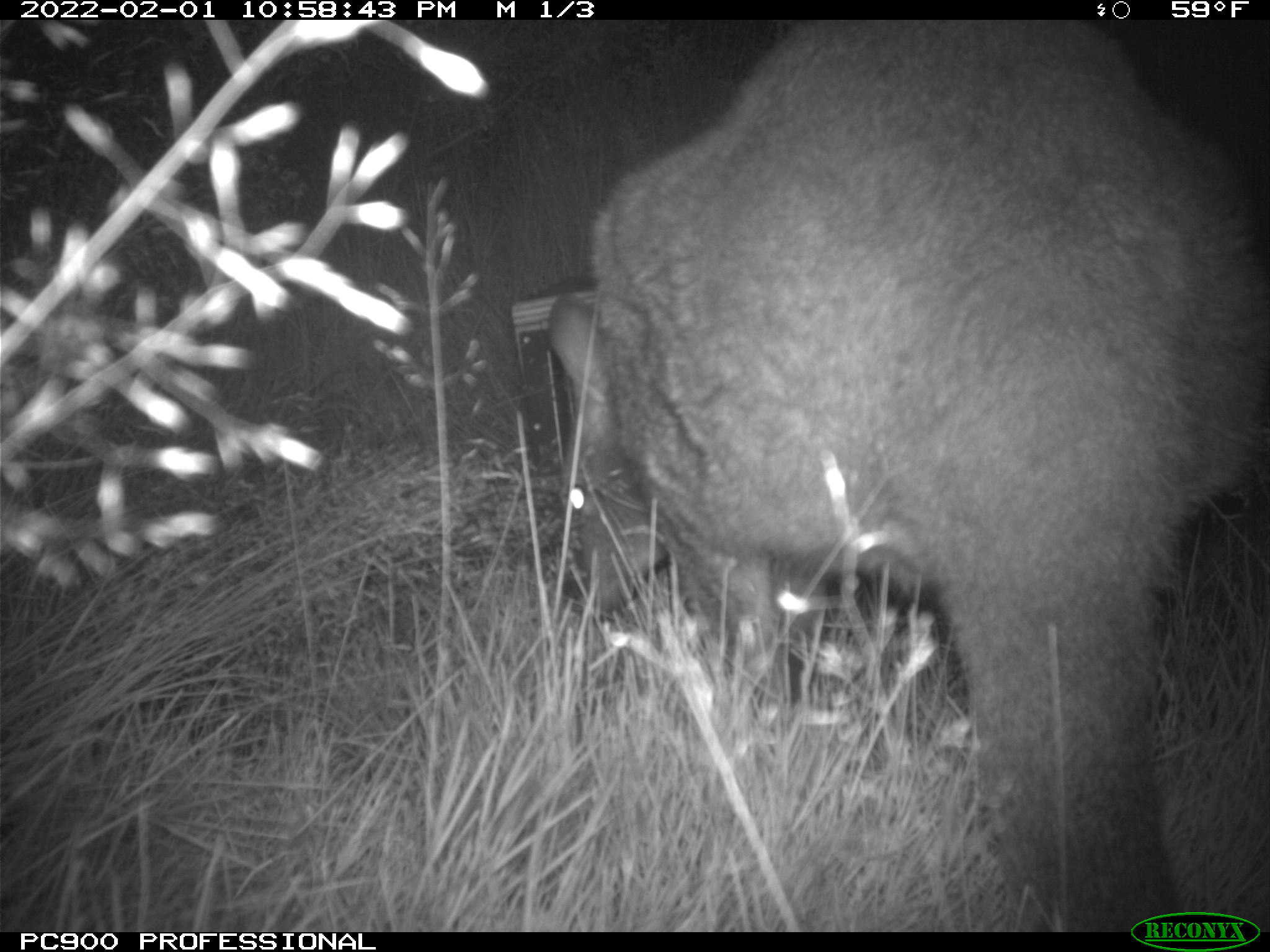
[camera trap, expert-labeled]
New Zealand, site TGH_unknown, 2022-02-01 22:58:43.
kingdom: Animalia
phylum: Chordata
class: Mammalia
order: Diprotodontia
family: Macropodidae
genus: Notamacropus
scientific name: Notamacropus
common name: wallaby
Wallaby (Notamacropus).